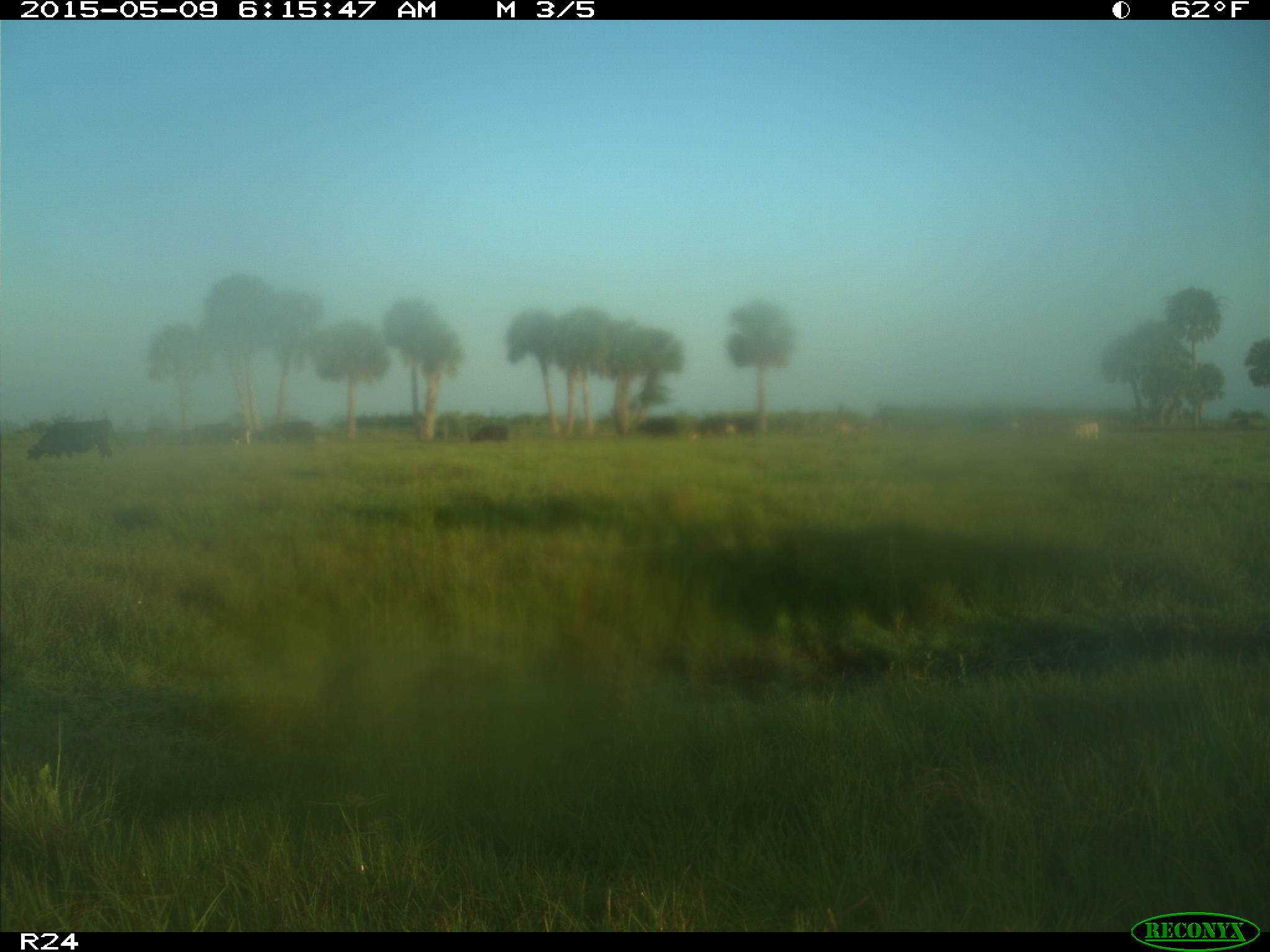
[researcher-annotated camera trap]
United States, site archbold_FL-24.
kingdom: Animalia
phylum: Chordata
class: Mammalia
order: Artiodactyla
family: Bovidae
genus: Bos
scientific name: Bos taurus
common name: domestic cow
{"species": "Bos taurus (domestic cow)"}